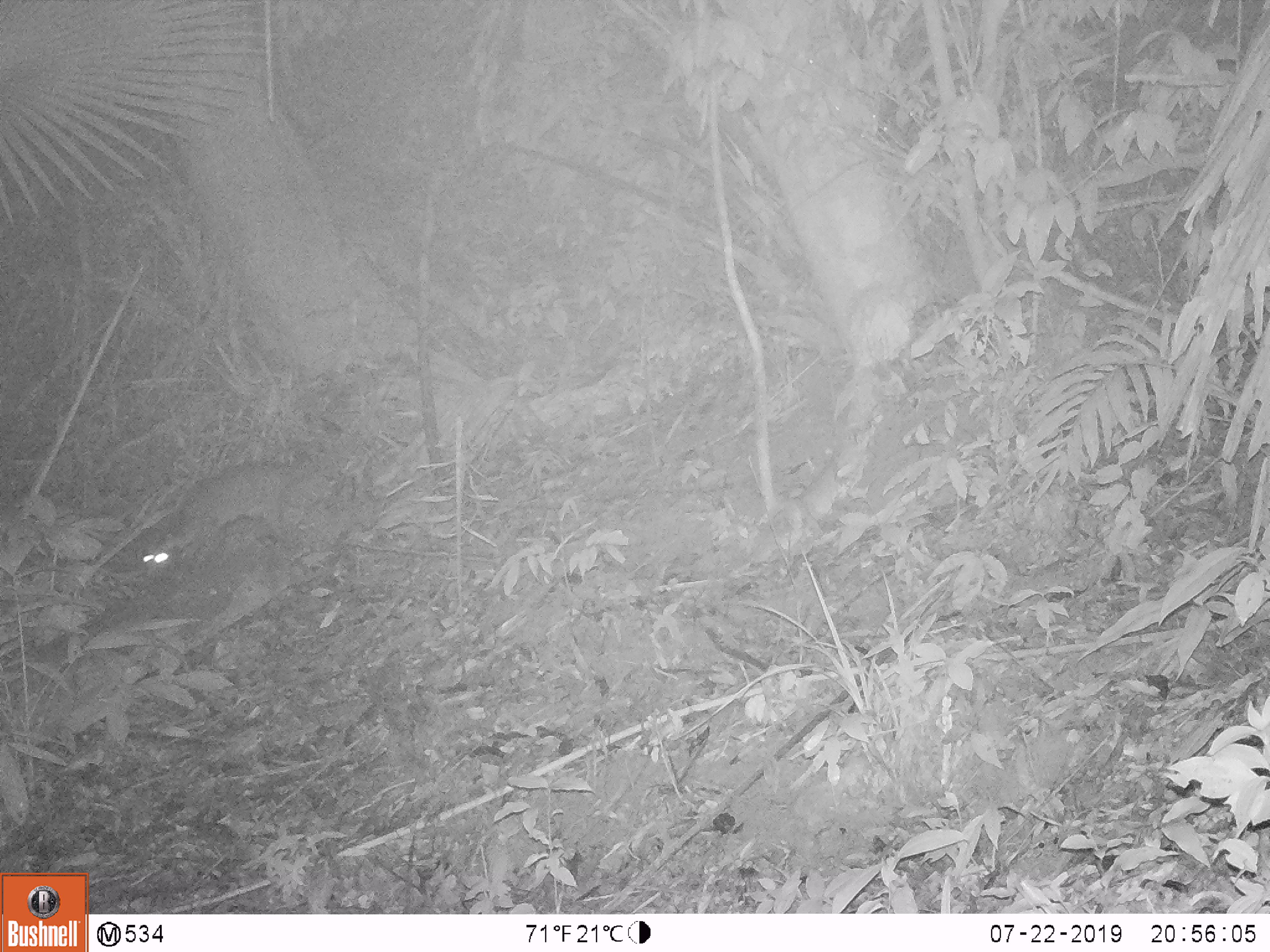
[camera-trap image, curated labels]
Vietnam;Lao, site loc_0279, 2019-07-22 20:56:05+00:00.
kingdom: Animalia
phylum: Chordata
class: Mammalia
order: Carnivora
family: Viverridae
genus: Paguma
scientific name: Paguma larvata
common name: masked palm civet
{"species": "masked palm civet (Paguma larvata)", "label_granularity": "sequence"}